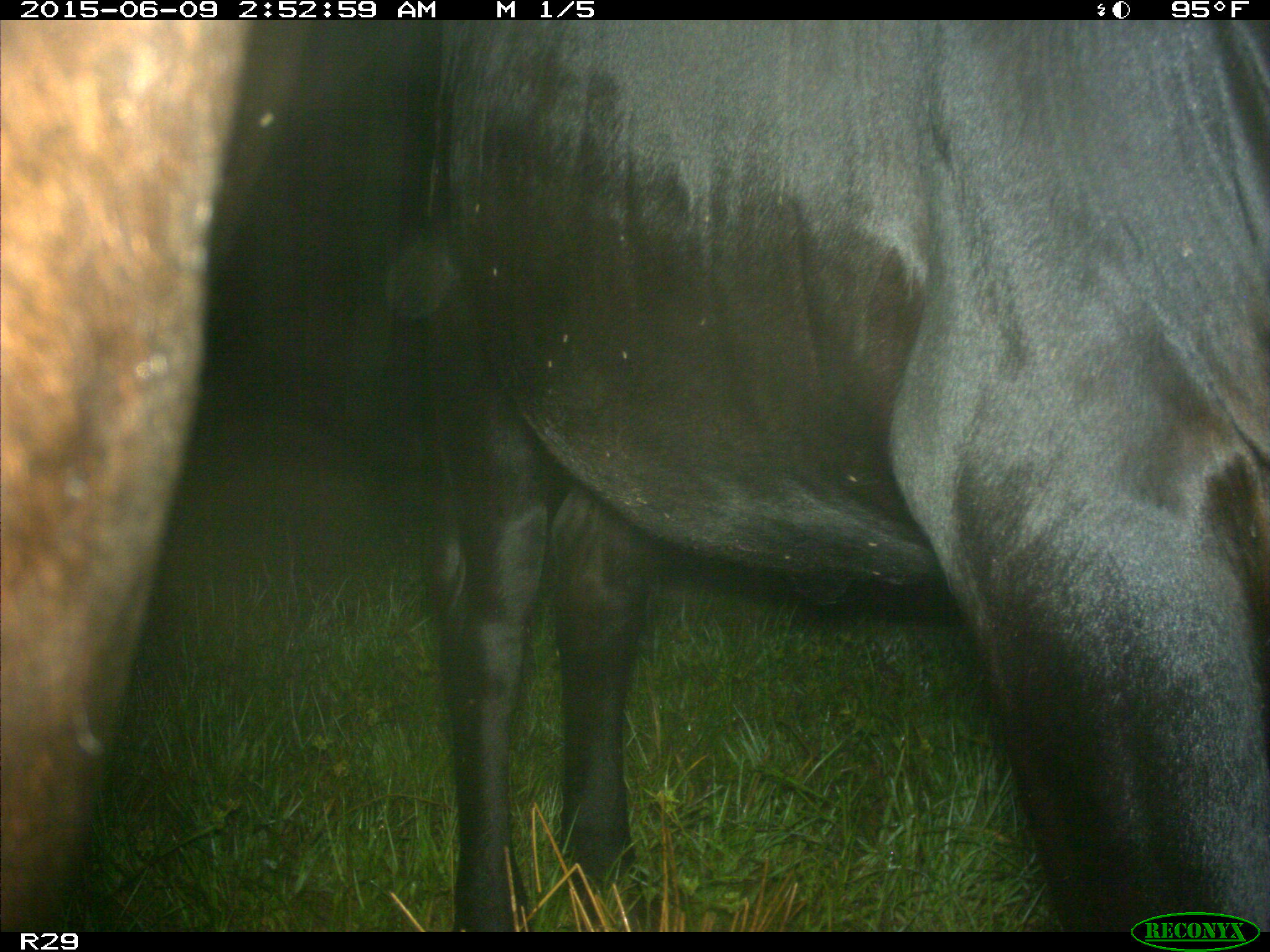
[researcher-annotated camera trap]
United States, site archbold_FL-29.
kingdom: Animalia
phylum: Chordata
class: Mammalia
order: Artiodactyla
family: Bovidae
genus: Bos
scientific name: Bos taurus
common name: domestic cow